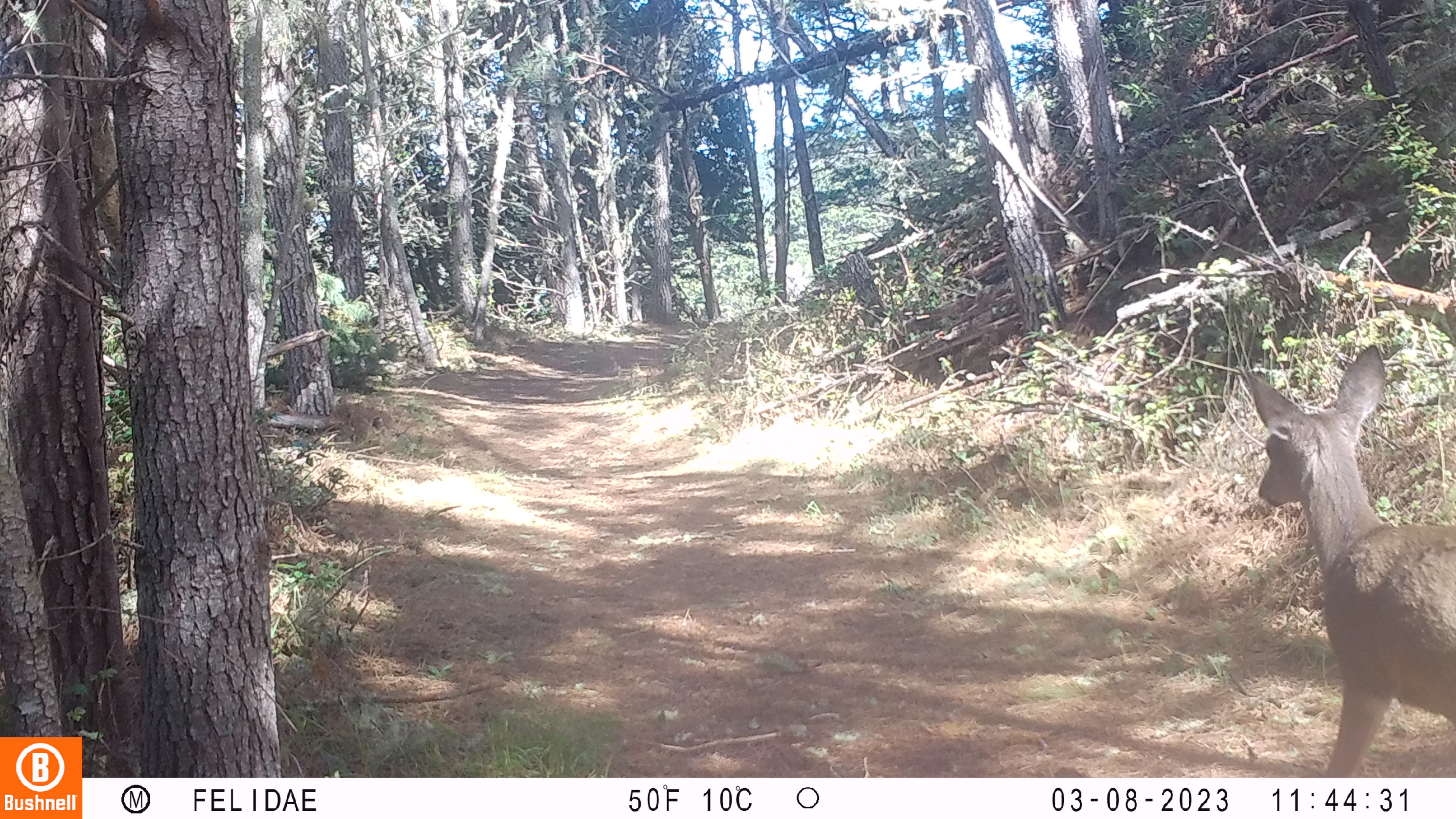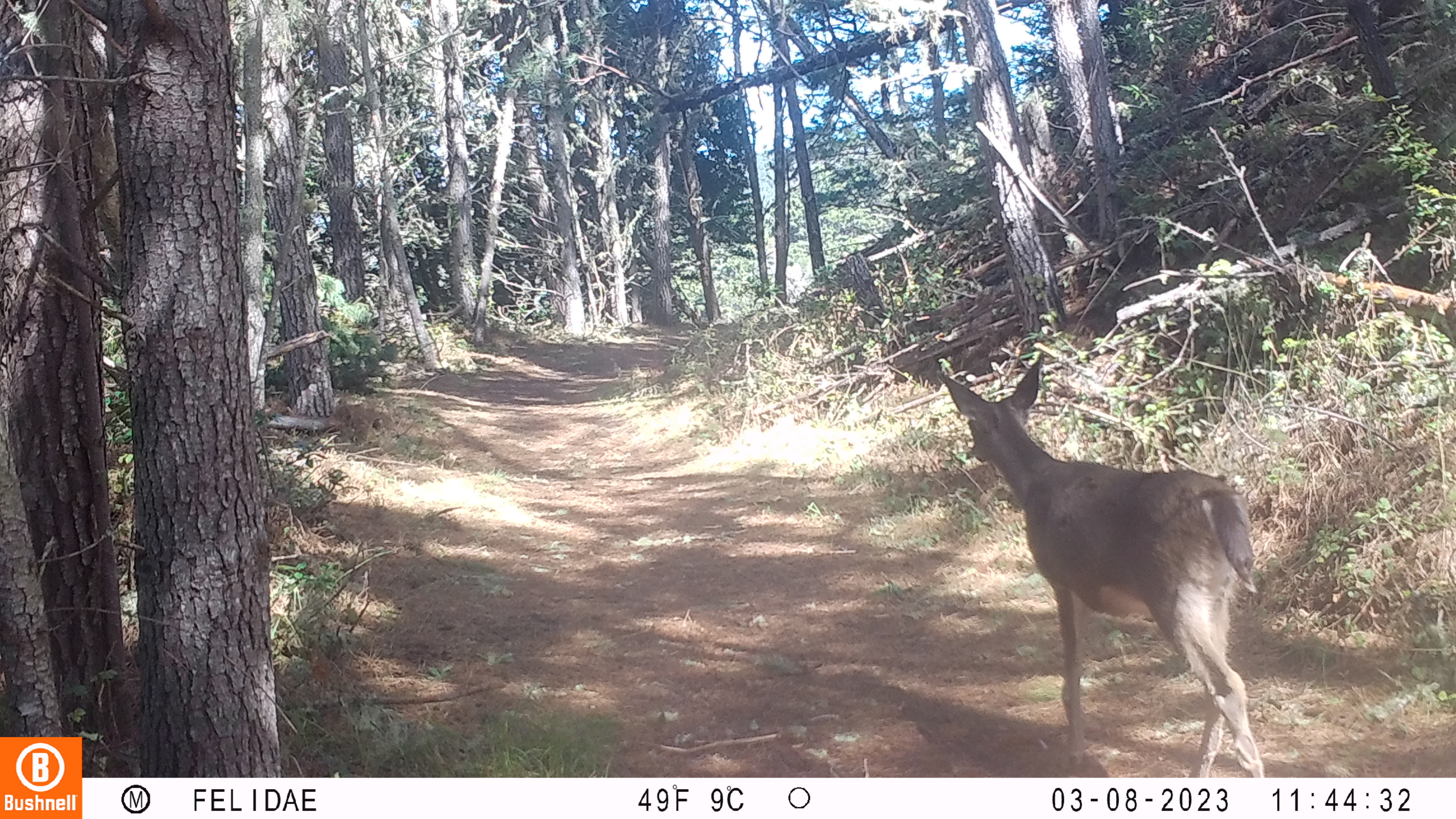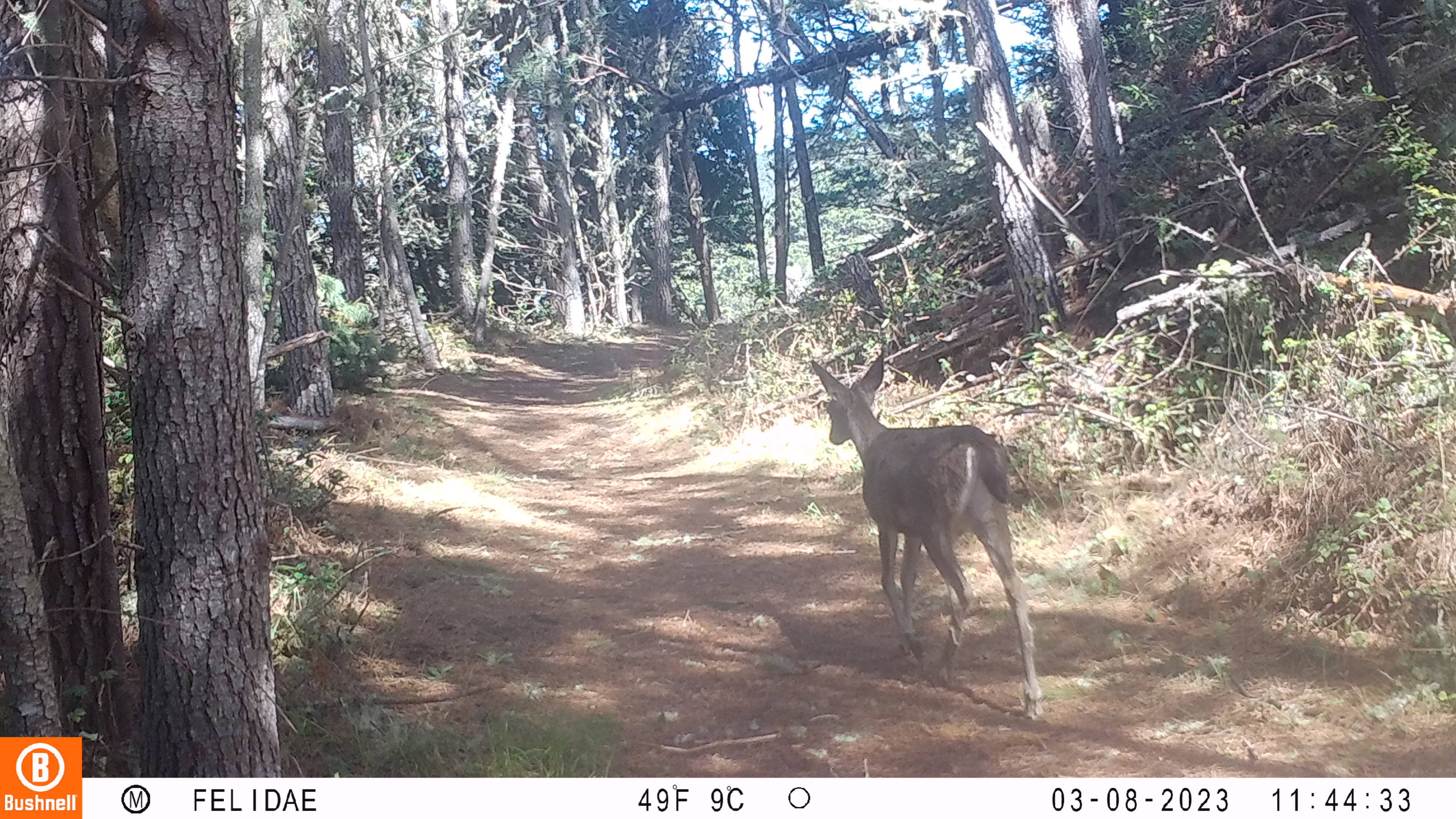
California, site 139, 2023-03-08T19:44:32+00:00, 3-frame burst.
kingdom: Animalia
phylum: Chordata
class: Mammalia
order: Artiodactyla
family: Cervidae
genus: Odocoileus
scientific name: Odocoileus hemionus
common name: mule deer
Mule deer (Odocoileus hemionus).